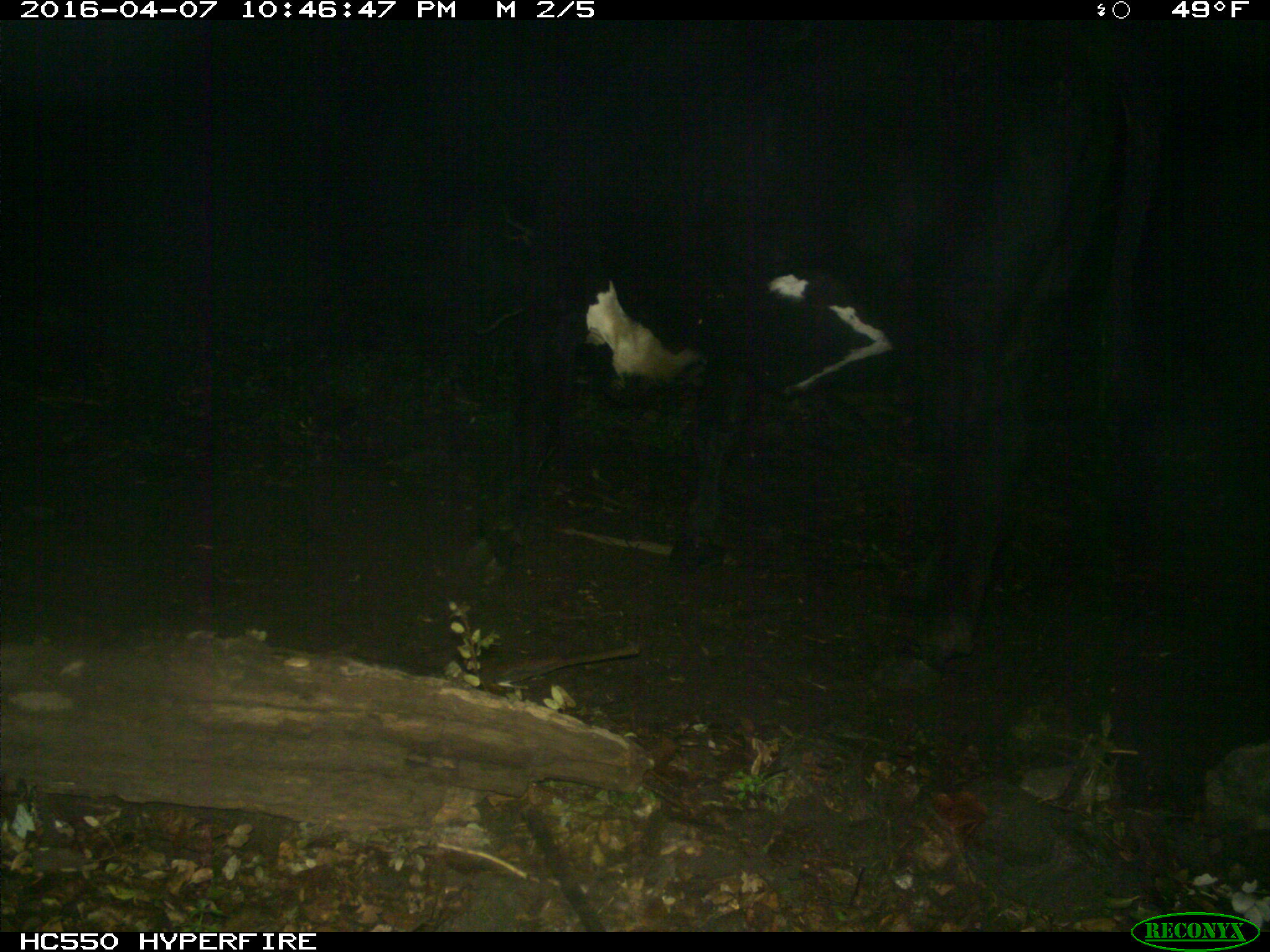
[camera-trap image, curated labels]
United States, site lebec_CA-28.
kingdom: Animalia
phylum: Chordata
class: Mammalia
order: Artiodactyla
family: Bovidae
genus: Bos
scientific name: Bos taurus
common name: domestic cow